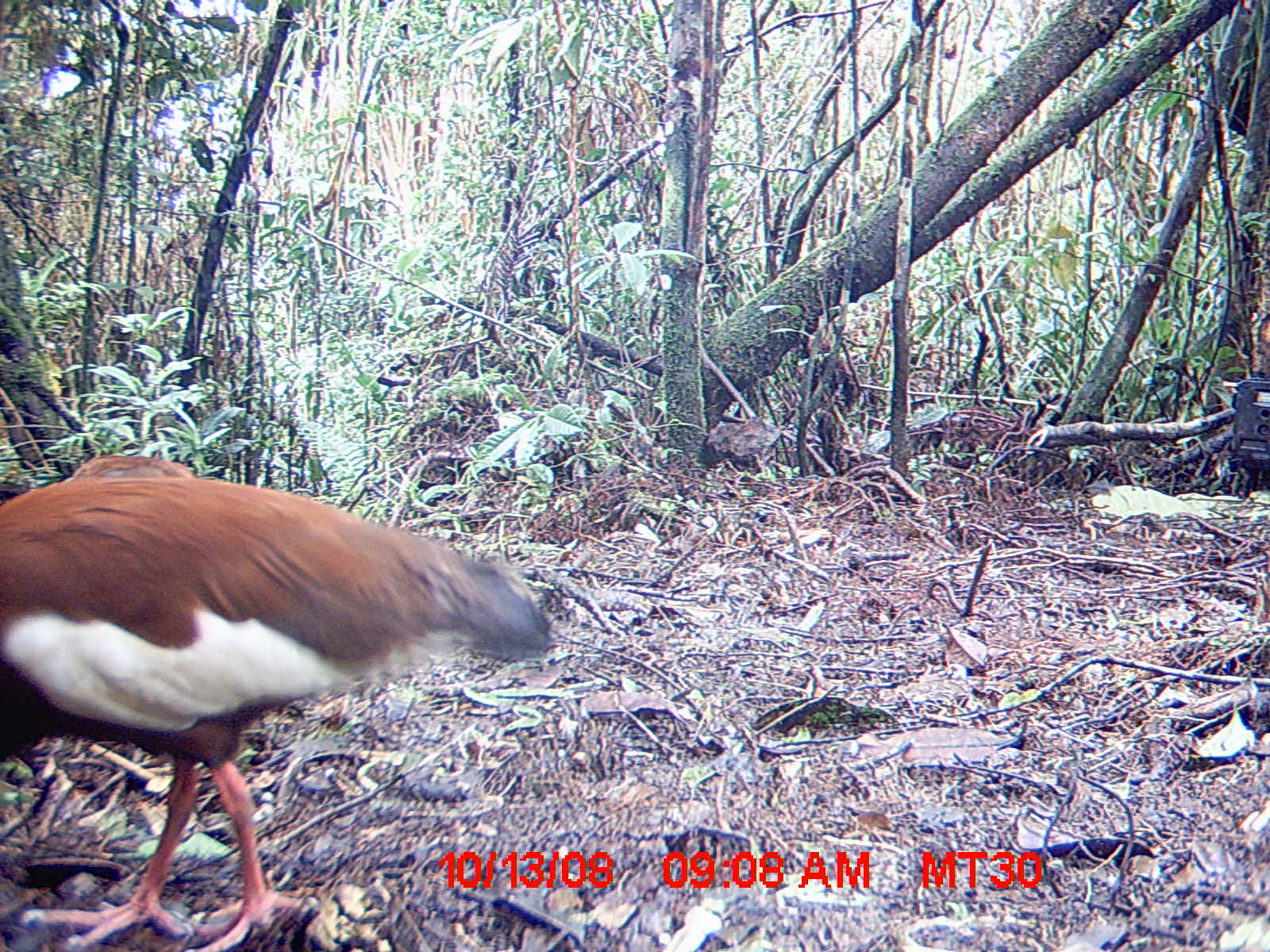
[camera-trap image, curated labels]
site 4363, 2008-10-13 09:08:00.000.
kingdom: Animalia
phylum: Chordata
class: Aves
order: Pelecaniformes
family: Threskiornithidae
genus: Lophotibis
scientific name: Lophotibis cristata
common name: madagascan ibis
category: lophotibis cristataa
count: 2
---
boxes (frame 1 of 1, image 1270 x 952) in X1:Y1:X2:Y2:
lophotibis cristataa: 0:469:546:949; 67:445:199:474